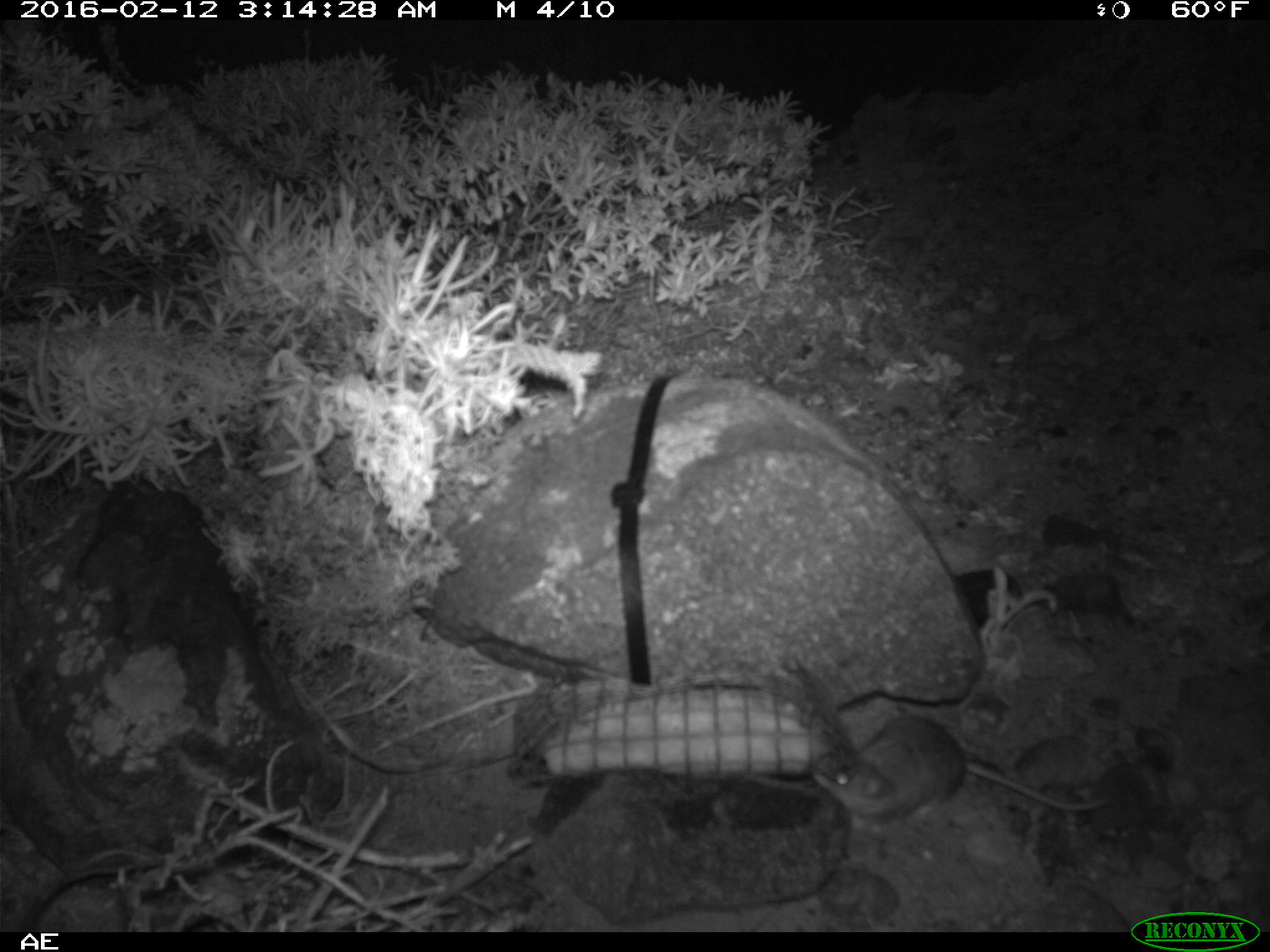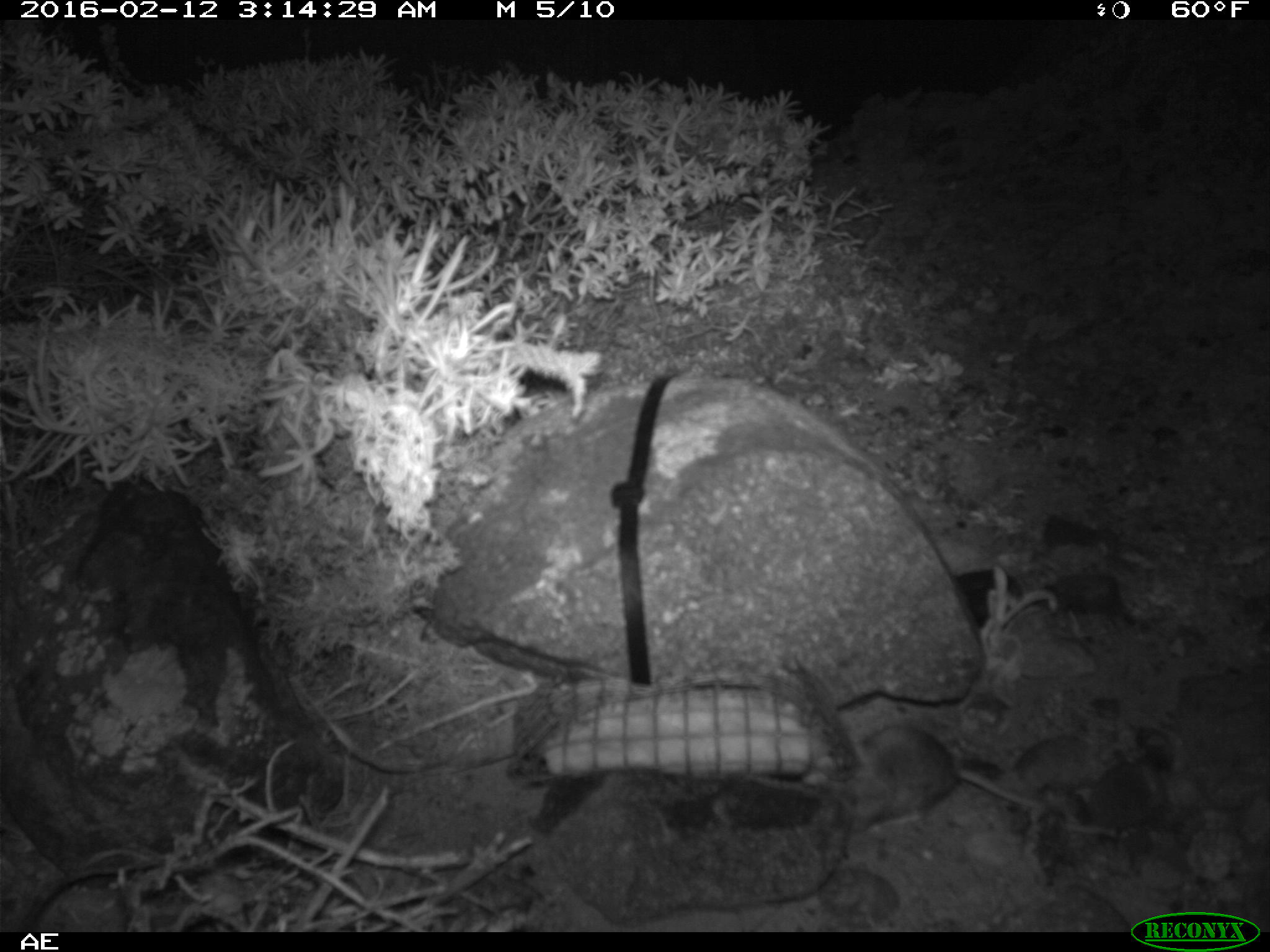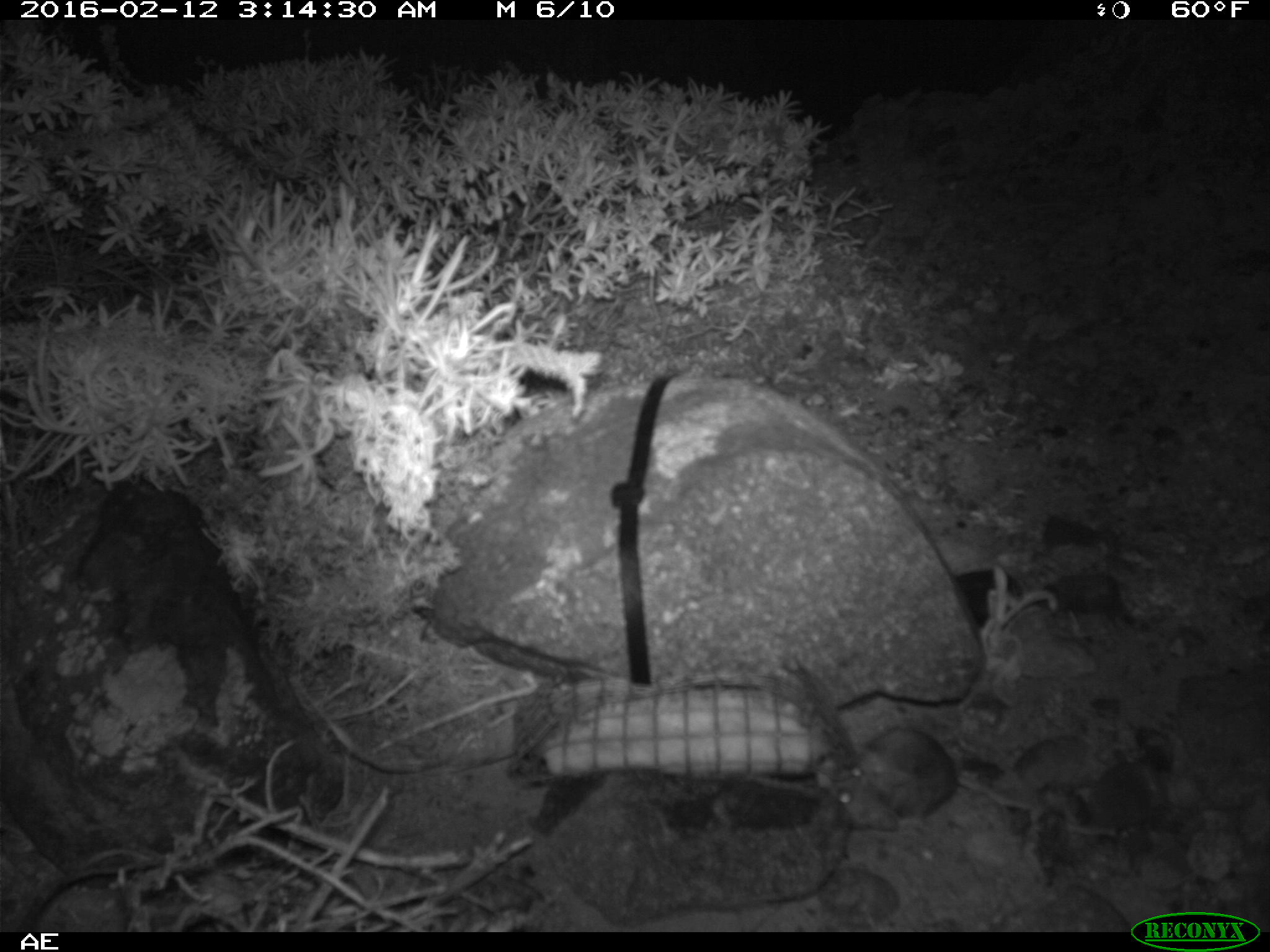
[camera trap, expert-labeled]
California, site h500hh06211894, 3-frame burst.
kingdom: Animalia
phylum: Chordata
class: Mammalia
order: Rodentia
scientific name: Rodentia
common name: rodent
Rodent (Rodentia).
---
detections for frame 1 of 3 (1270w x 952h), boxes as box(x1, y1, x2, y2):
rodent: box(812, 713, 1111, 834)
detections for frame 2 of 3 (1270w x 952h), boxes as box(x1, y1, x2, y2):
rodent: box(806, 725, 1047, 827)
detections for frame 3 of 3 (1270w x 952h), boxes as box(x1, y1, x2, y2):
rodent: box(824, 726, 957, 832)